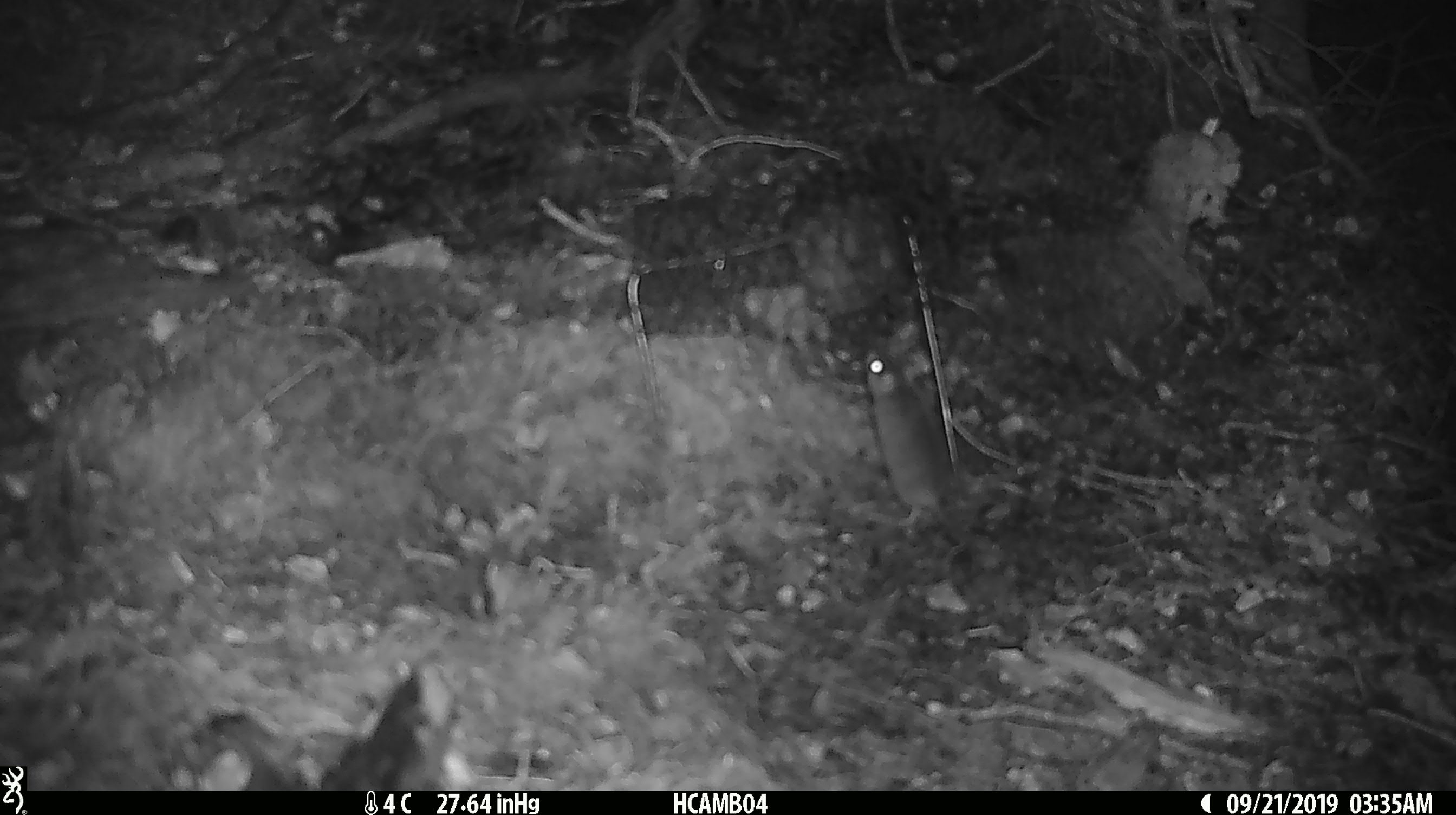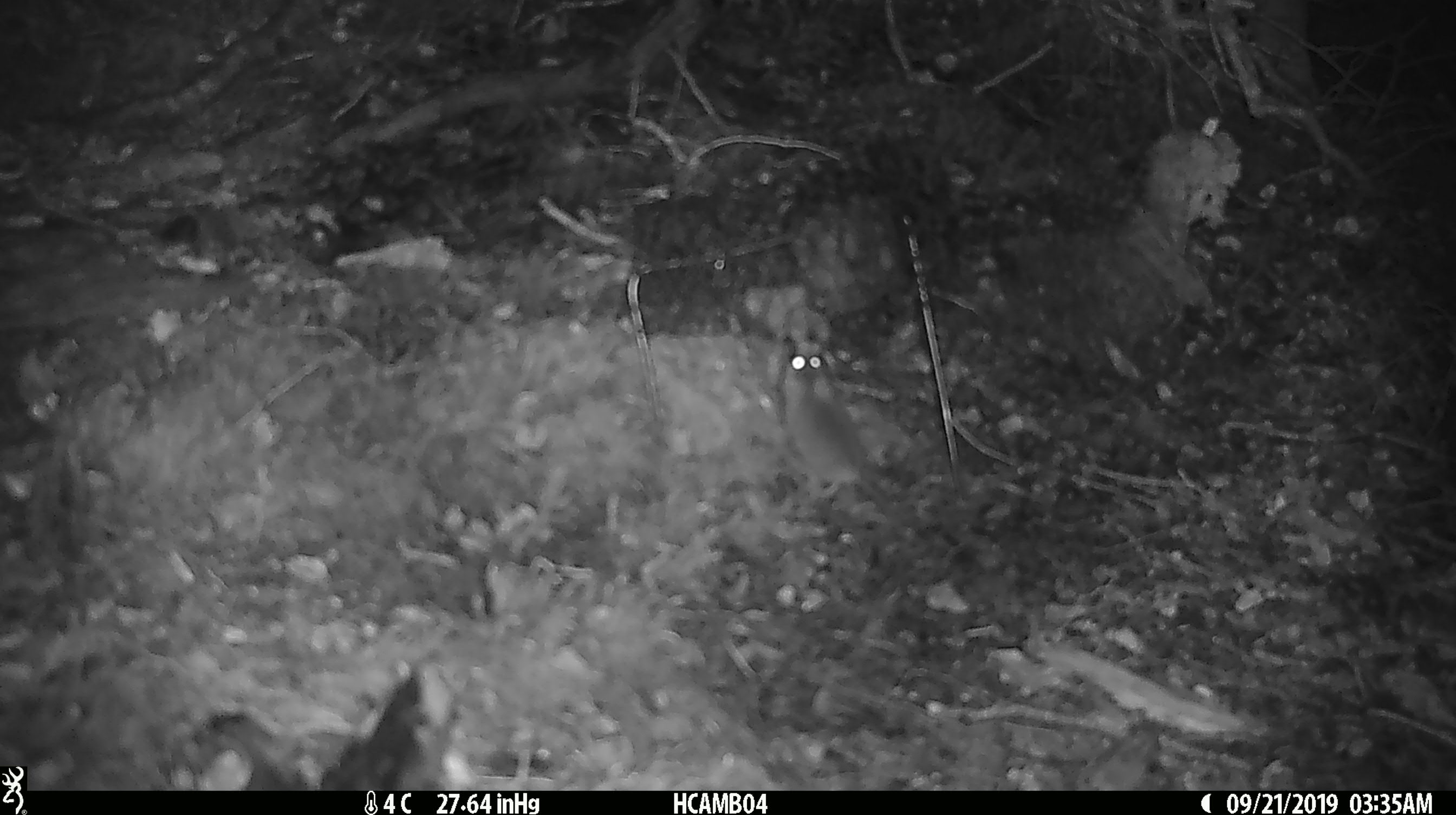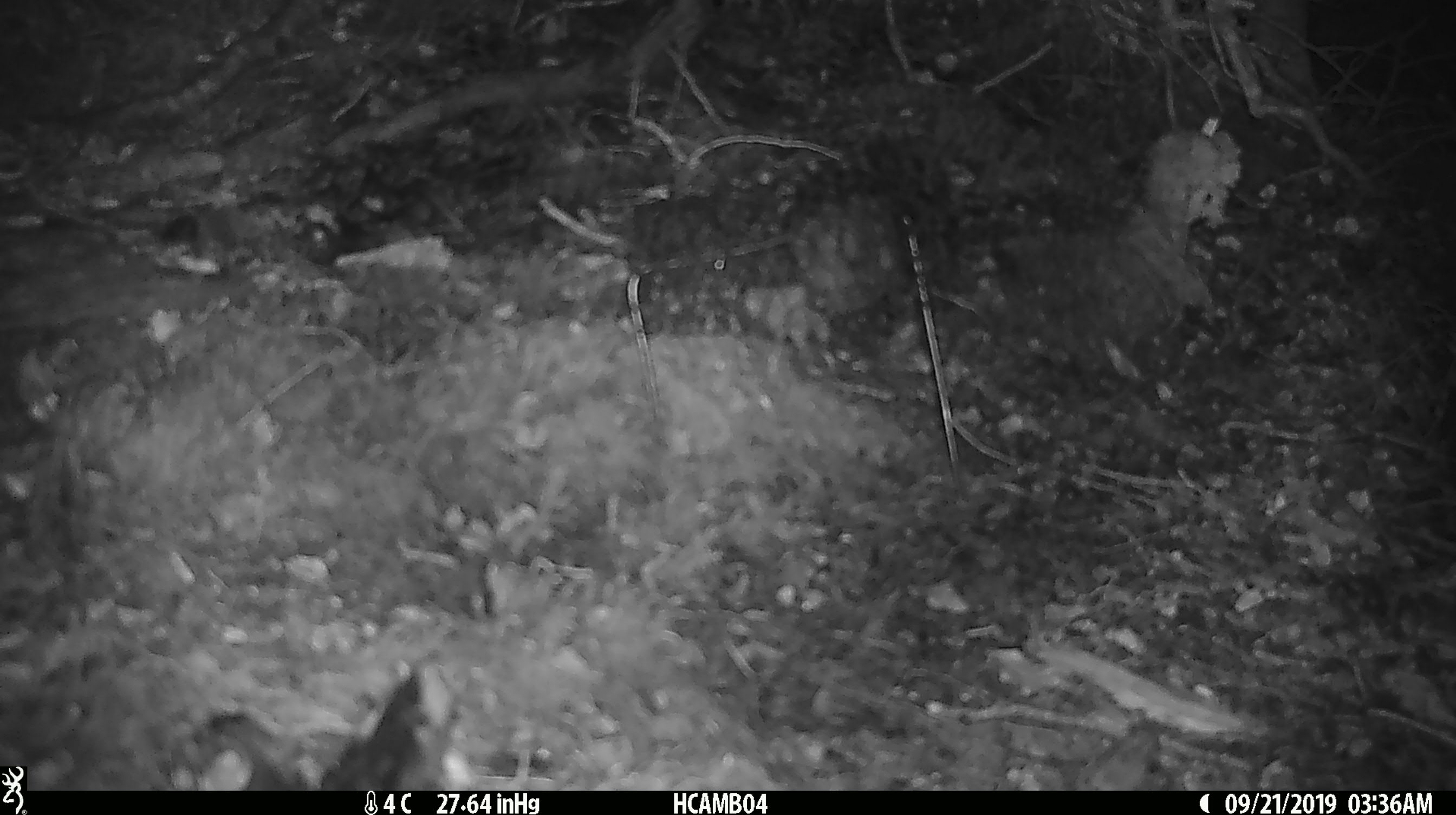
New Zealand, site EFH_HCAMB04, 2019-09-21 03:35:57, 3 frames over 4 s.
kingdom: Animalia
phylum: Chordata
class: Mammalia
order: Rodentia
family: Muridae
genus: Mus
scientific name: Mus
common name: mouse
Mouse (Mus).